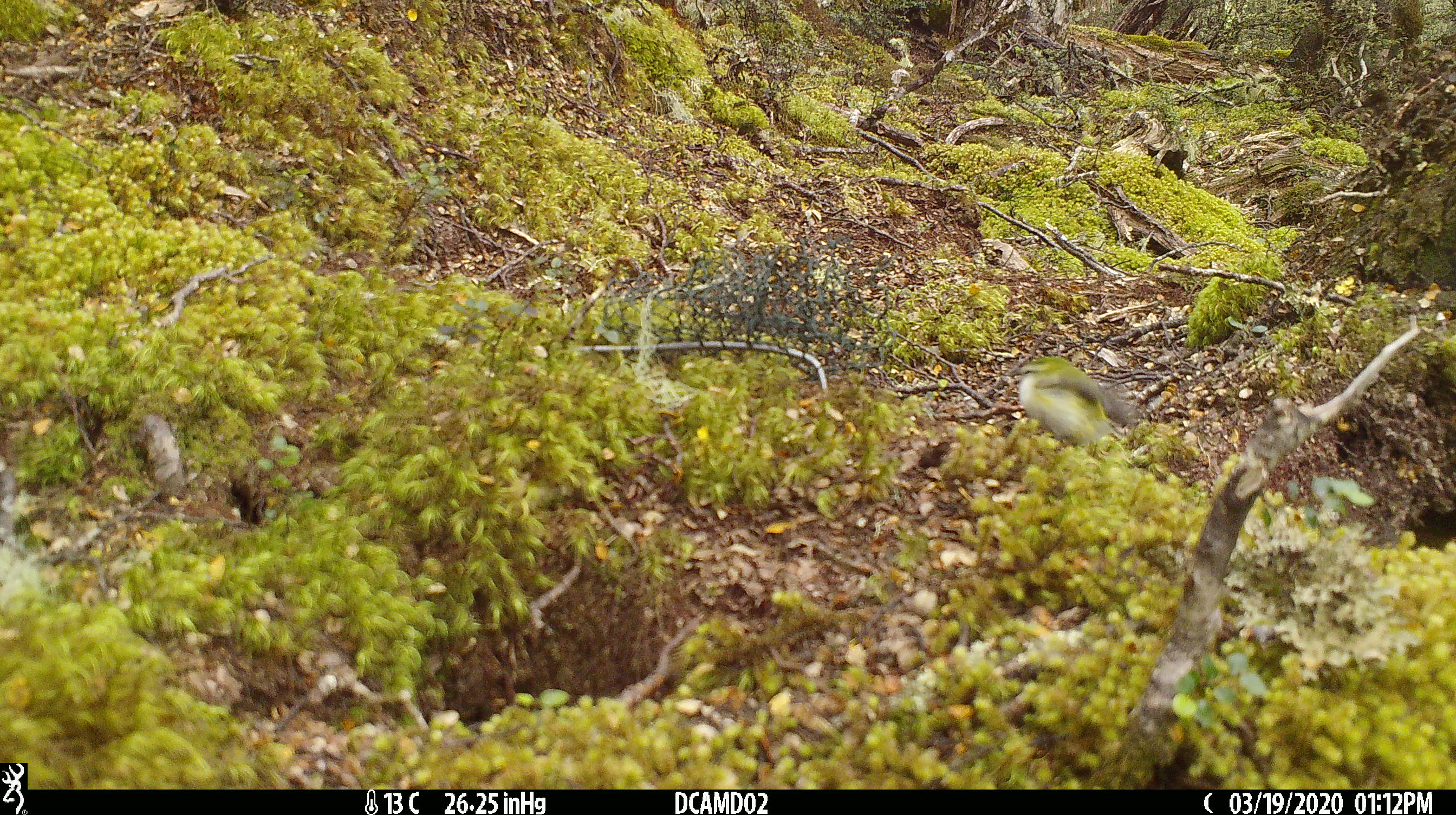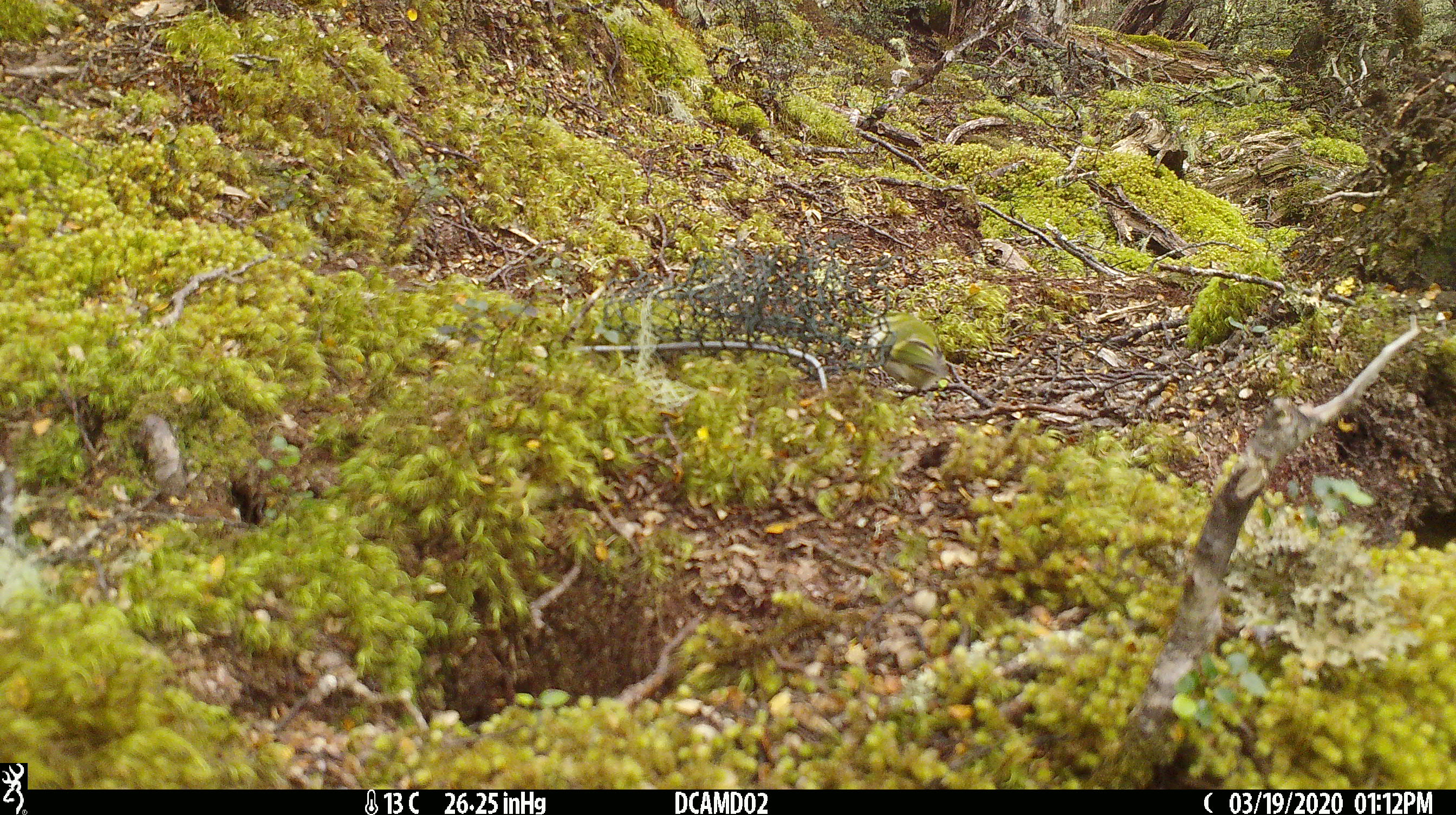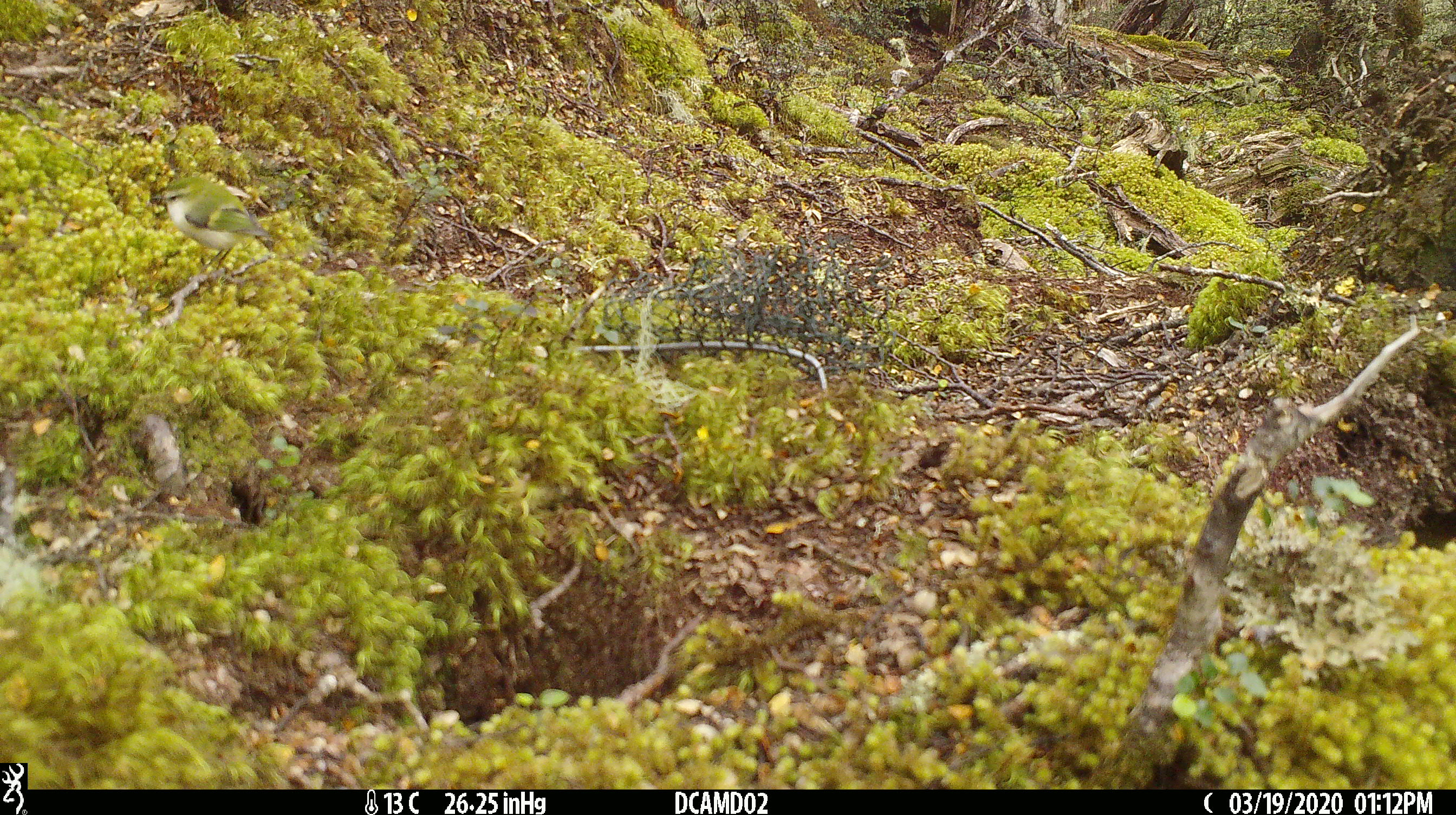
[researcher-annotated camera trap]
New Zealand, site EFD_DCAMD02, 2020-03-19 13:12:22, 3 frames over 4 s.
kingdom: Animalia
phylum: Chordata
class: Aves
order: Passeriformes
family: Acanthisittidae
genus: Acanthisitta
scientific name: Acanthisitta chloris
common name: rifleman